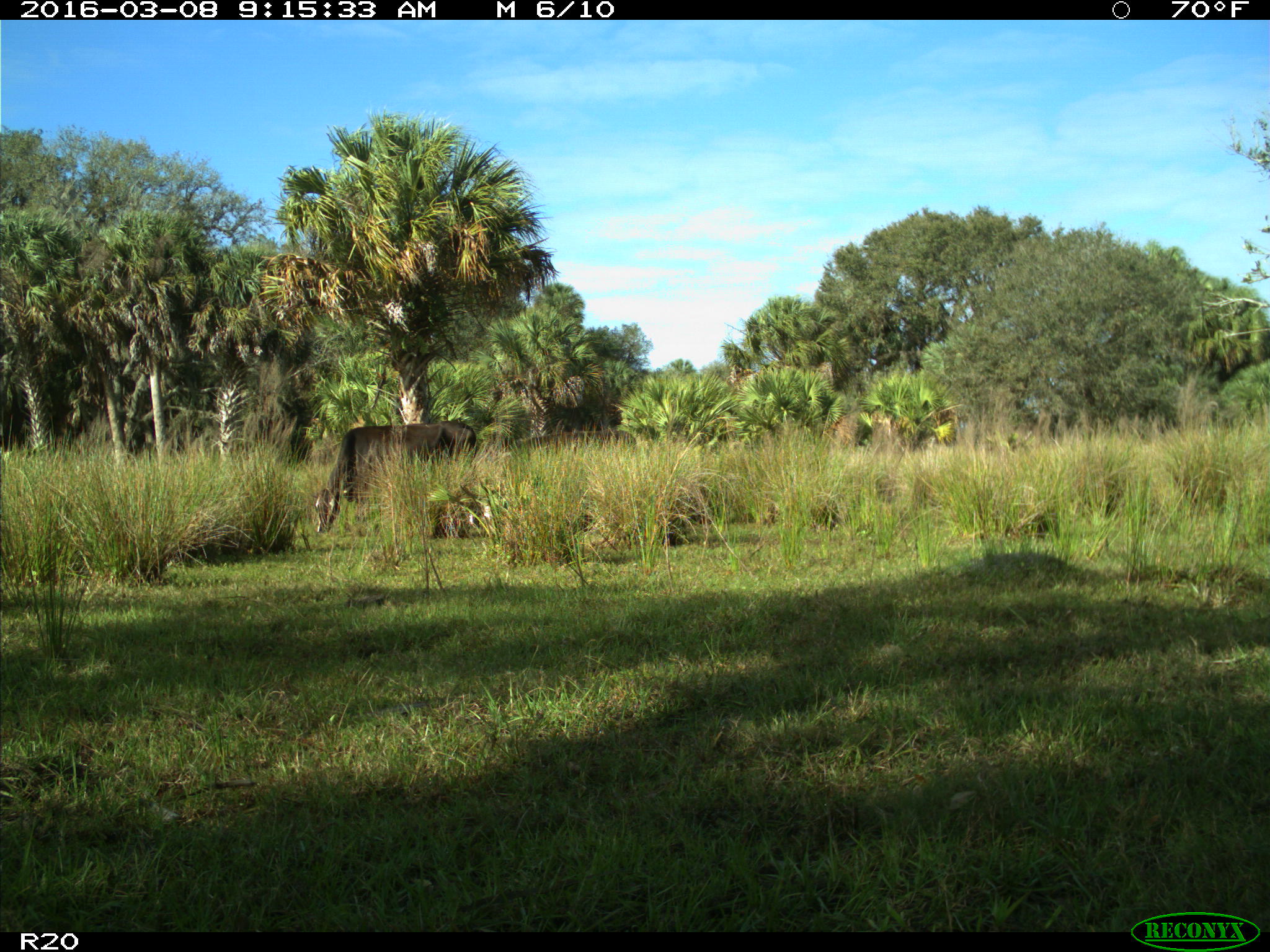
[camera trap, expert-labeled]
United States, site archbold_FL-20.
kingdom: Animalia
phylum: Chordata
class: Mammalia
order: Artiodactyla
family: Bovidae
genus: Bos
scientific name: Bos taurus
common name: domestic cow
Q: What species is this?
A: Bos taurus (domestic cow).